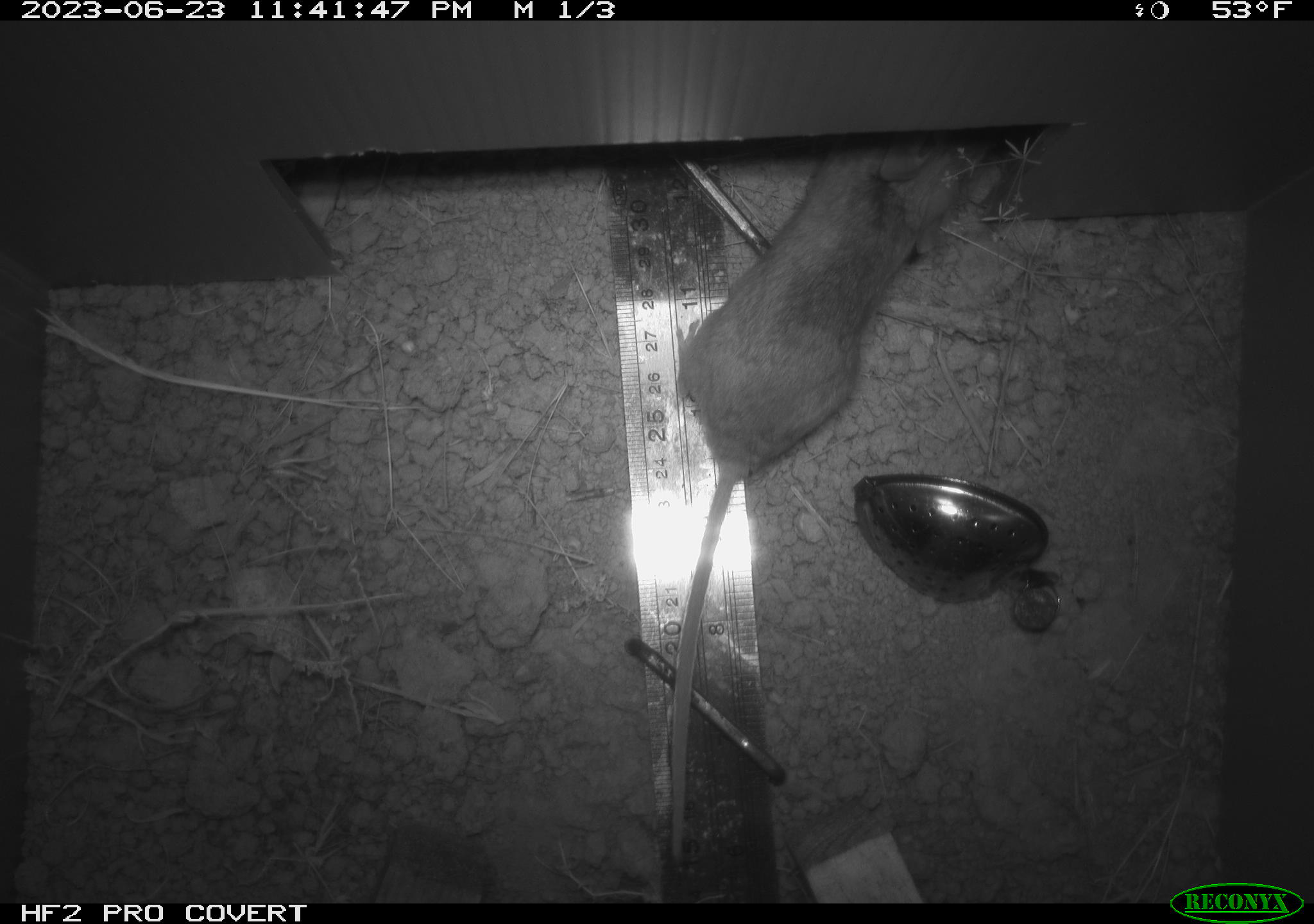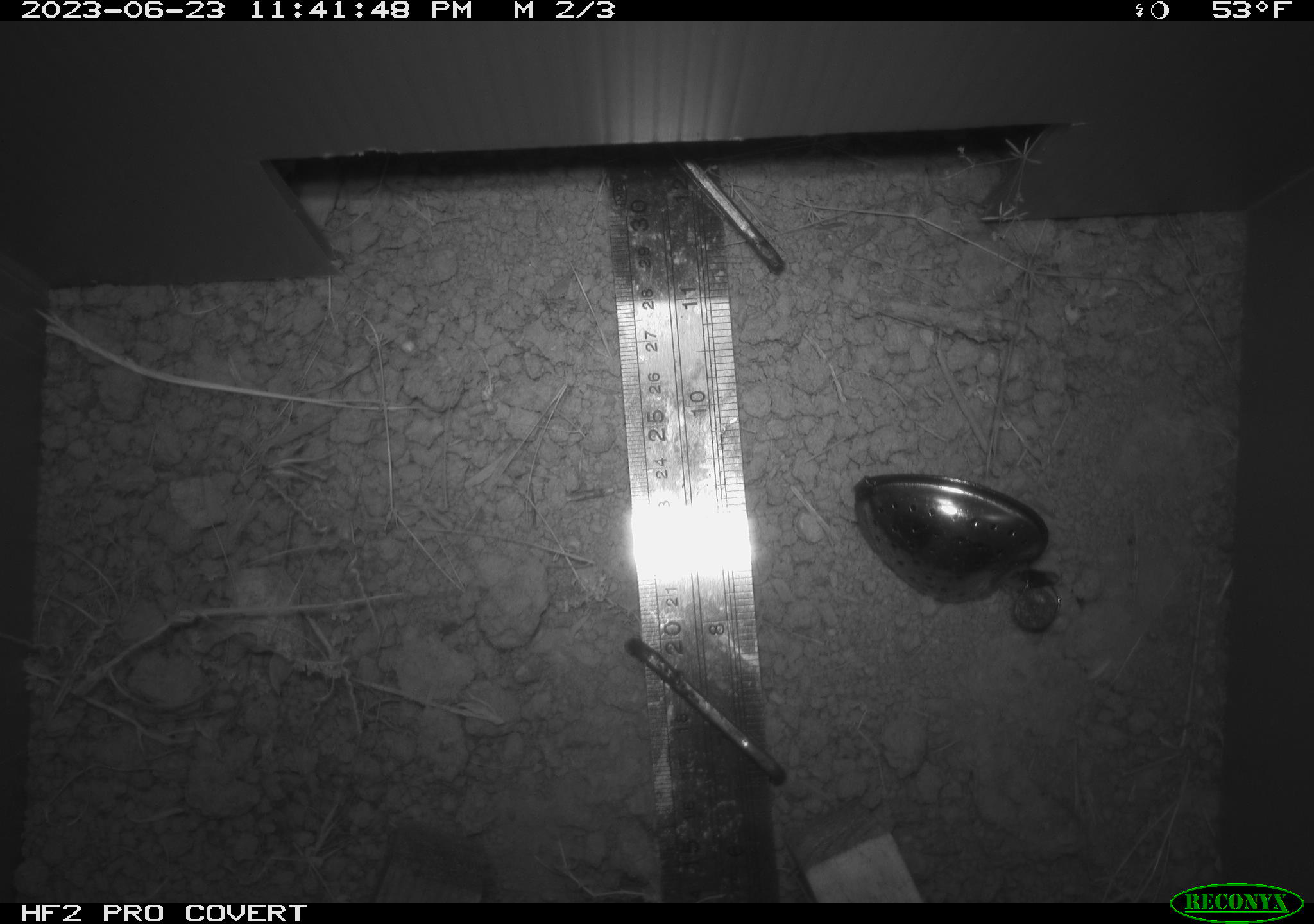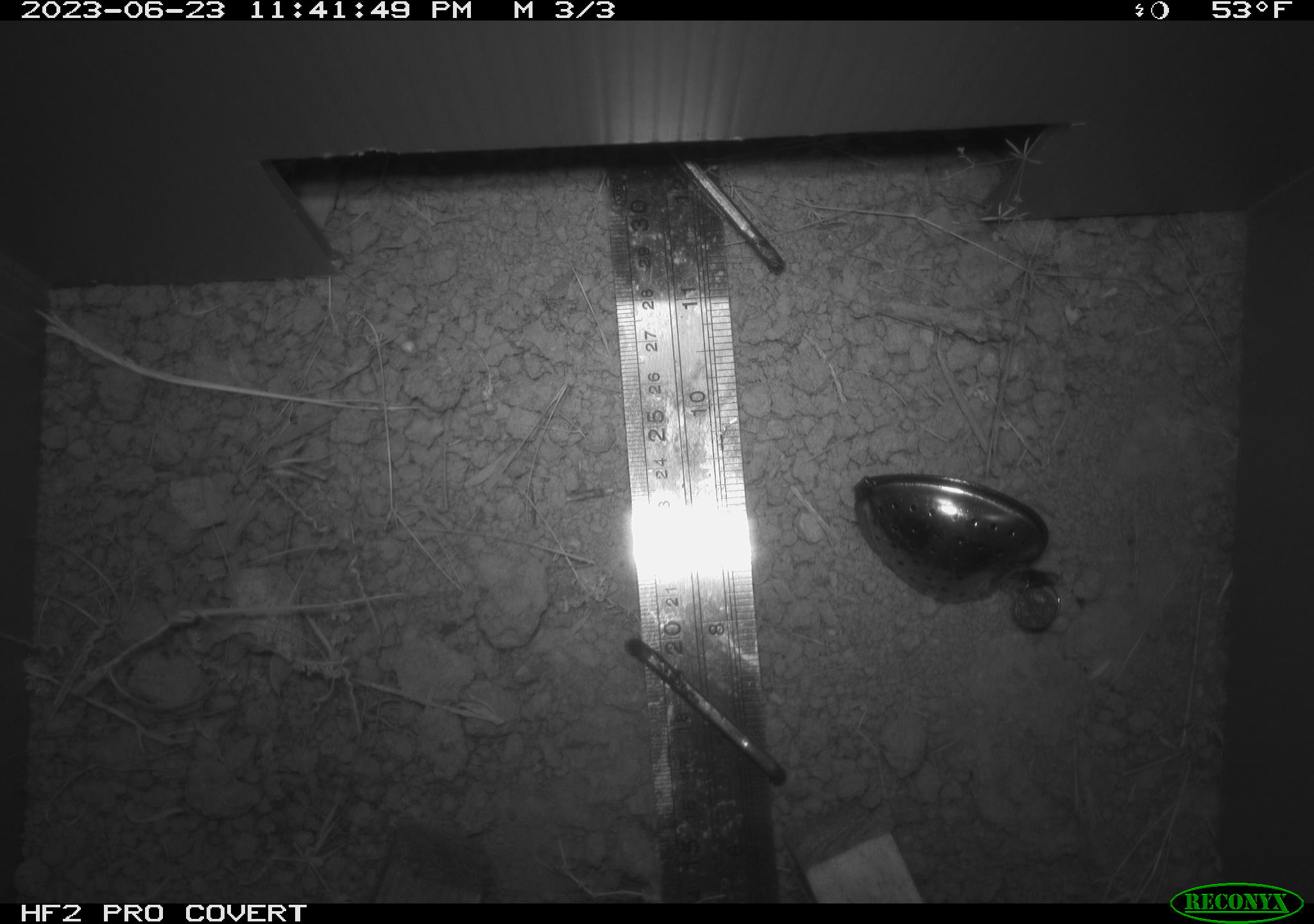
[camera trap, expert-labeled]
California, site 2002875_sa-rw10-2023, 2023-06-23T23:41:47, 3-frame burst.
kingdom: Animalia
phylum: Chordata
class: Mammalia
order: Rodentia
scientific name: Rodentia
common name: rodent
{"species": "rodent (Rodentia)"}